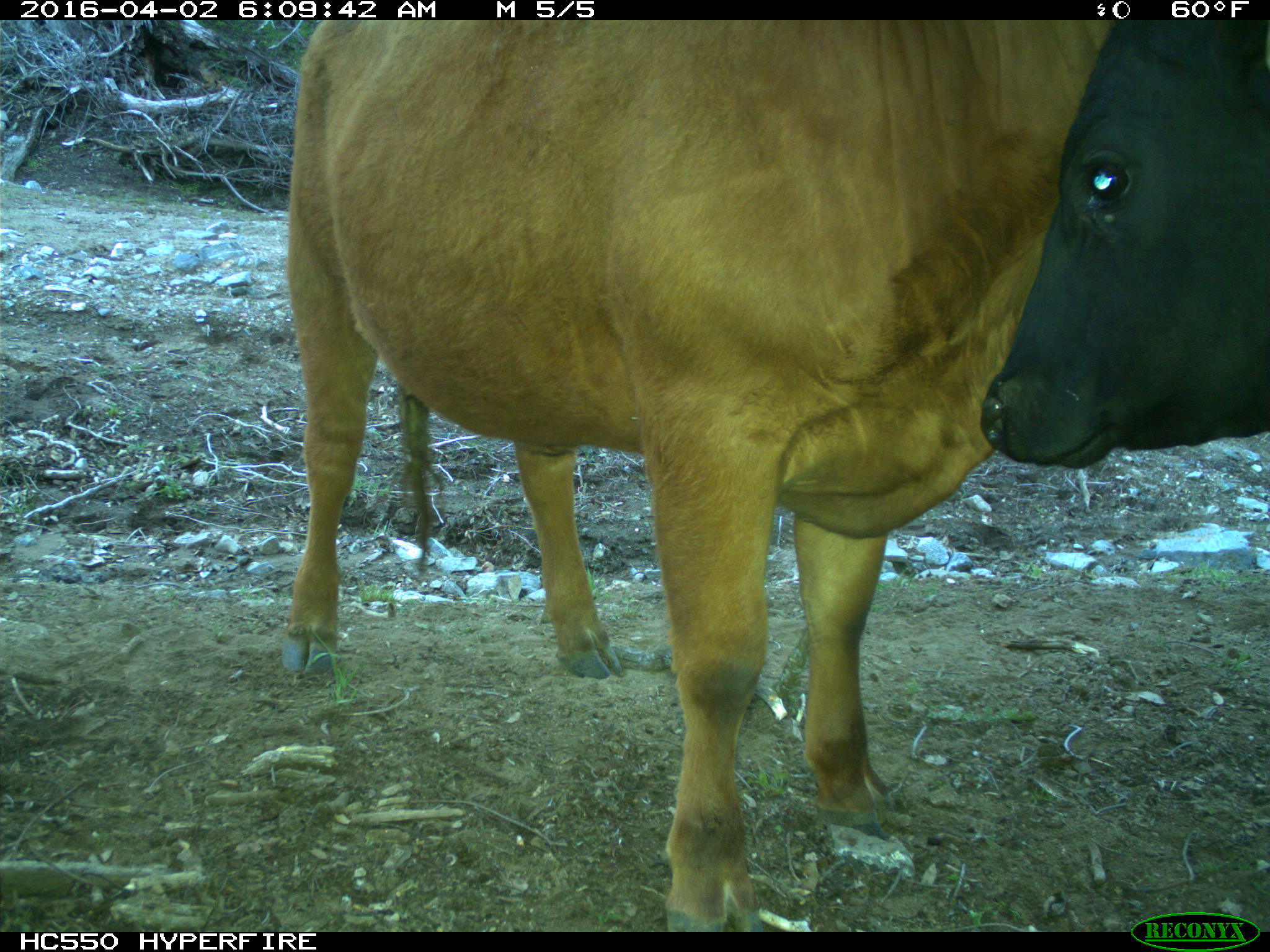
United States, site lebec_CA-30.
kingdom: Animalia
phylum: Chordata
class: Mammalia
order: Artiodactyla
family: Bovidae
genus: Bos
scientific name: Bos taurus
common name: domestic cow